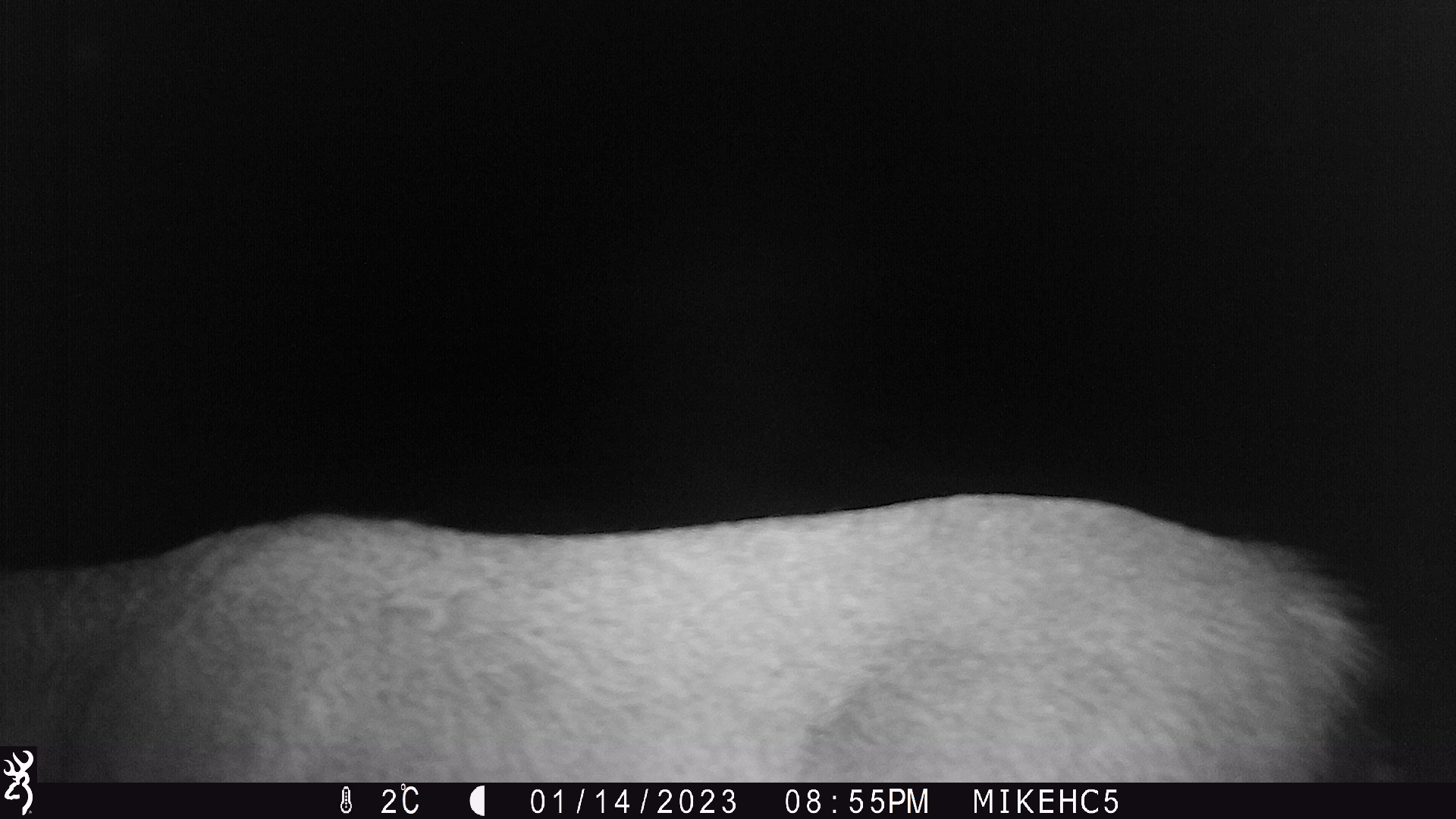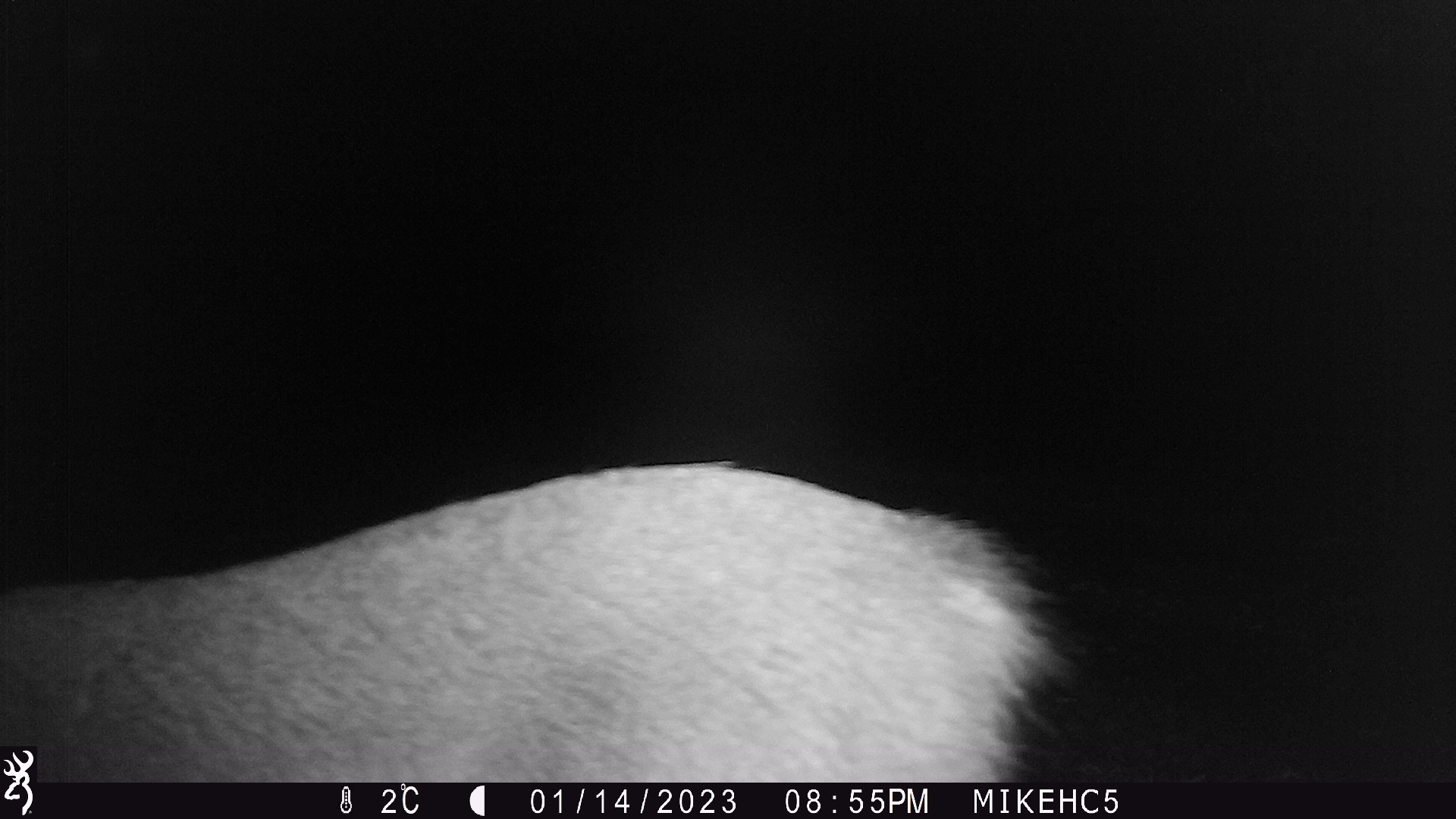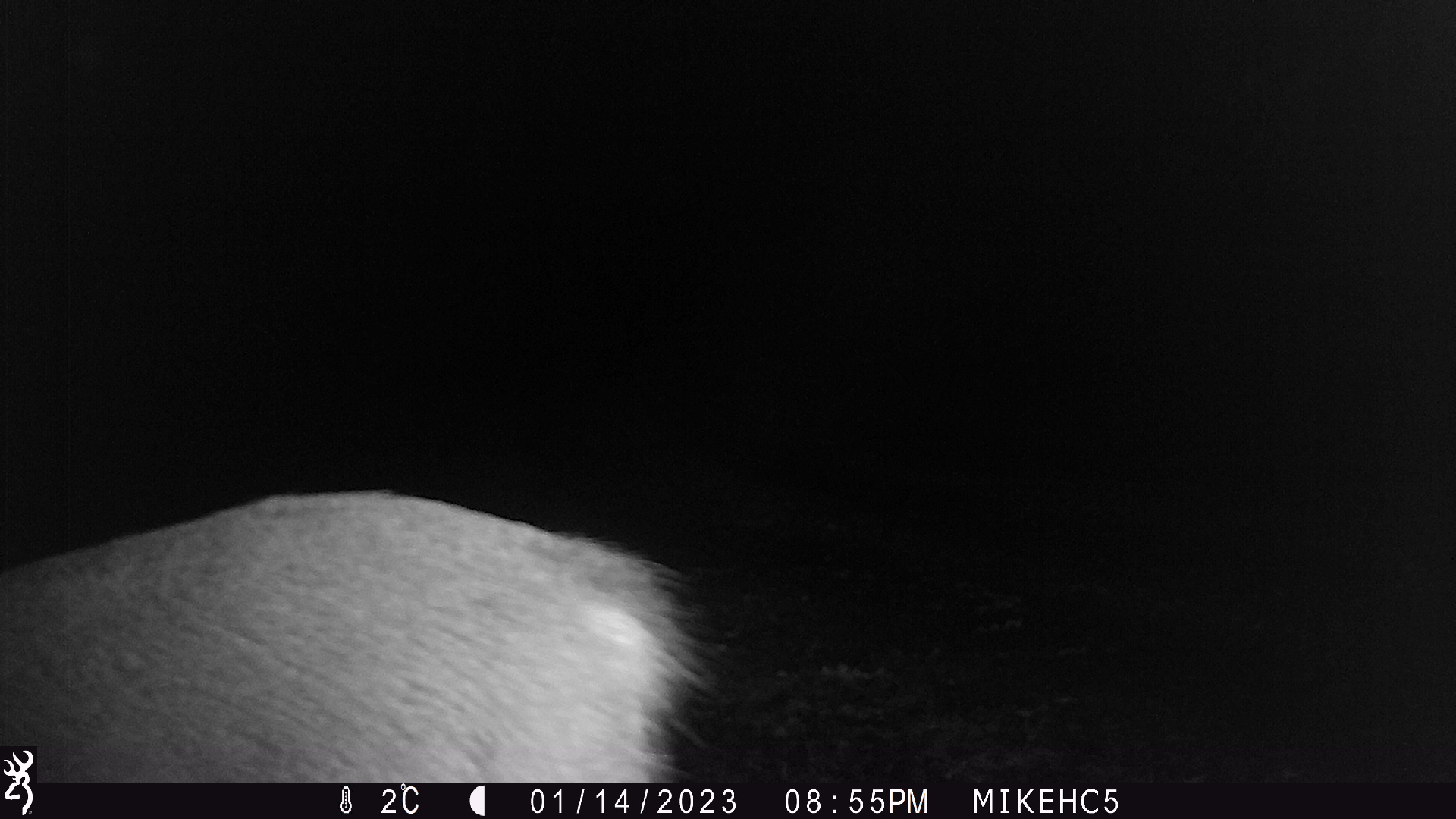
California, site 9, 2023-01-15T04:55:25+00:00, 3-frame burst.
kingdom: Animalia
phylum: Chordata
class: Mammalia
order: Artiodactyla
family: Cervidae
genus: Odocoileus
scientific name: Odocoileus hemionus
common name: mule deer